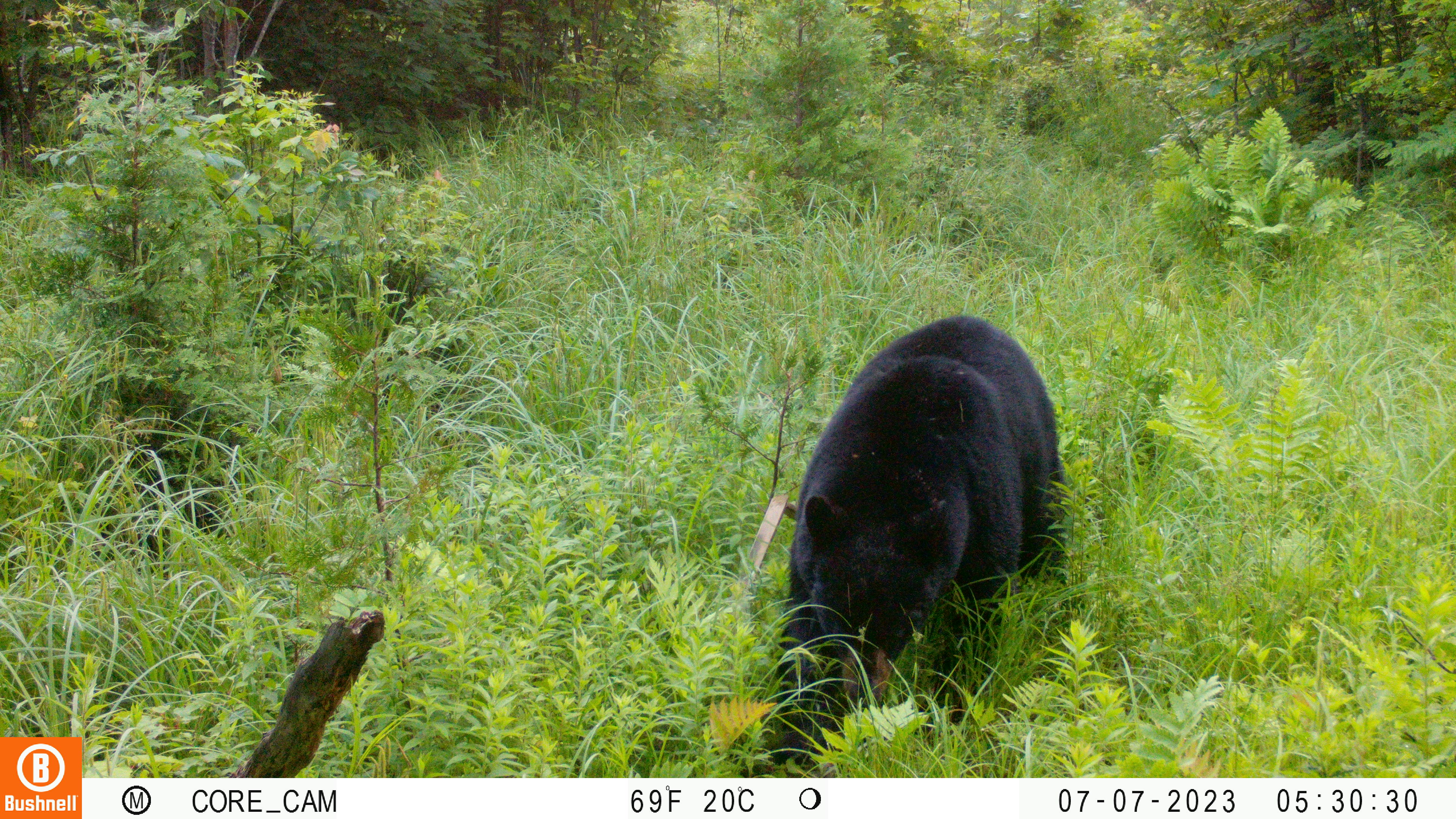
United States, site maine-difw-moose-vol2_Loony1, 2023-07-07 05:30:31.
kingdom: Animalia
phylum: Chordata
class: Mammalia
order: Carnivora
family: Ursidae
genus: Ursus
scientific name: Ursus americanus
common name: black bear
Black bear (Ursus americanus).